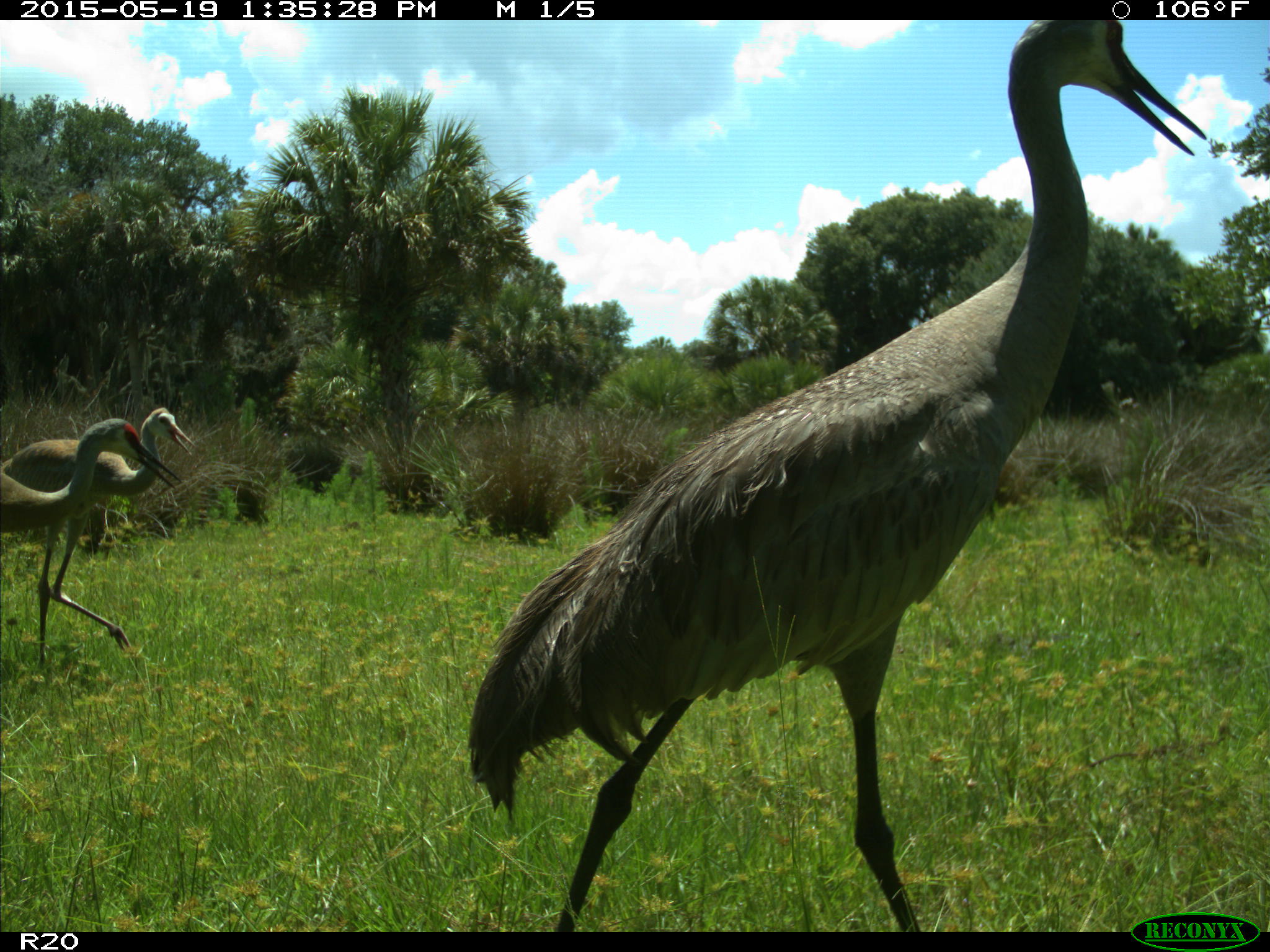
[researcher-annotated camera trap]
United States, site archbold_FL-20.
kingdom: Animalia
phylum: Chordata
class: Aves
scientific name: Aves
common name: birds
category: unidentified bird